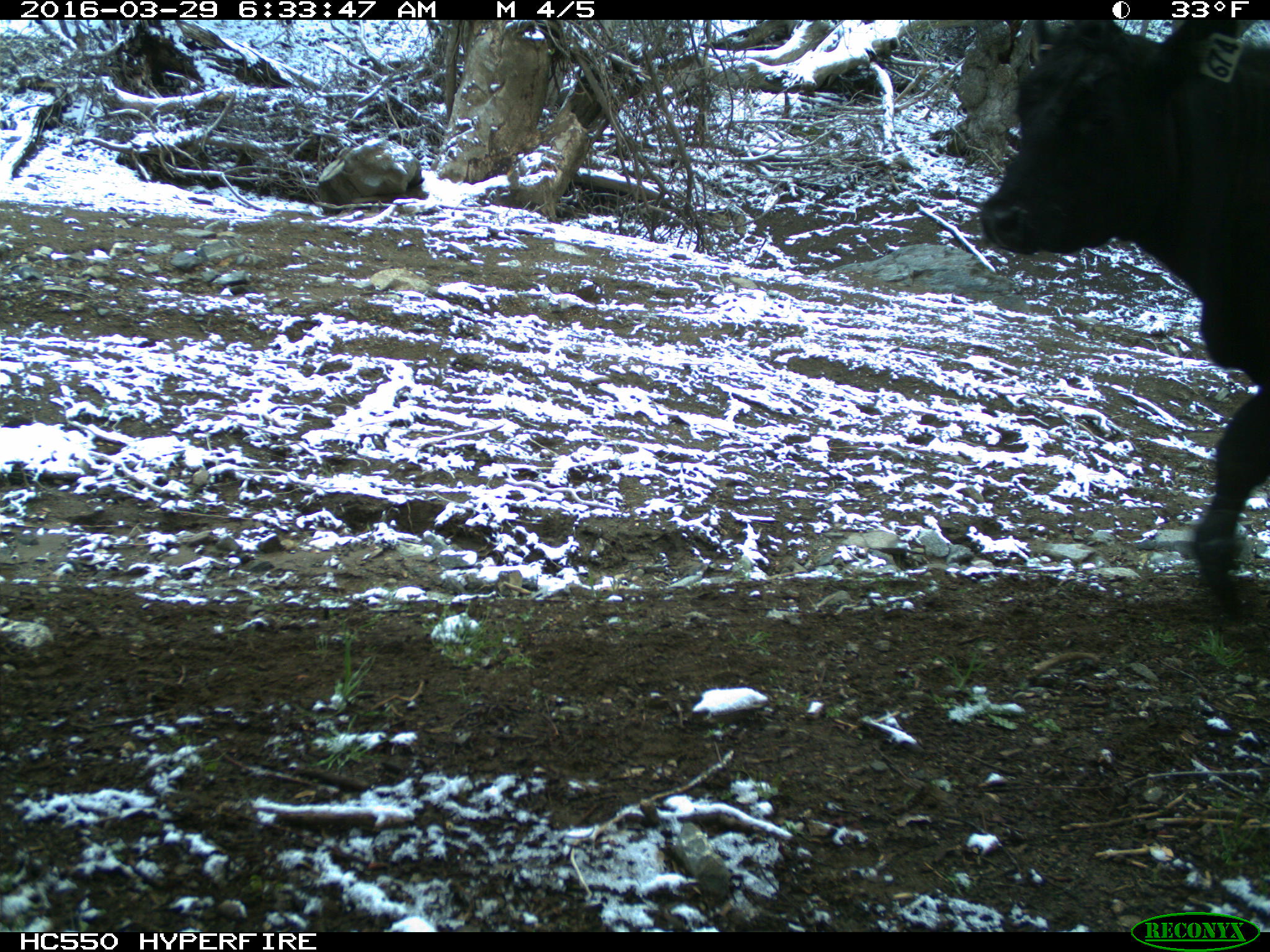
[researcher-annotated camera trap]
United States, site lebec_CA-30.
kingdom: Animalia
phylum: Chordata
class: Mammalia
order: Artiodactyla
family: Bovidae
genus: Bos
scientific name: Bos taurus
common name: domestic cow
Bos taurus (domestic cow).